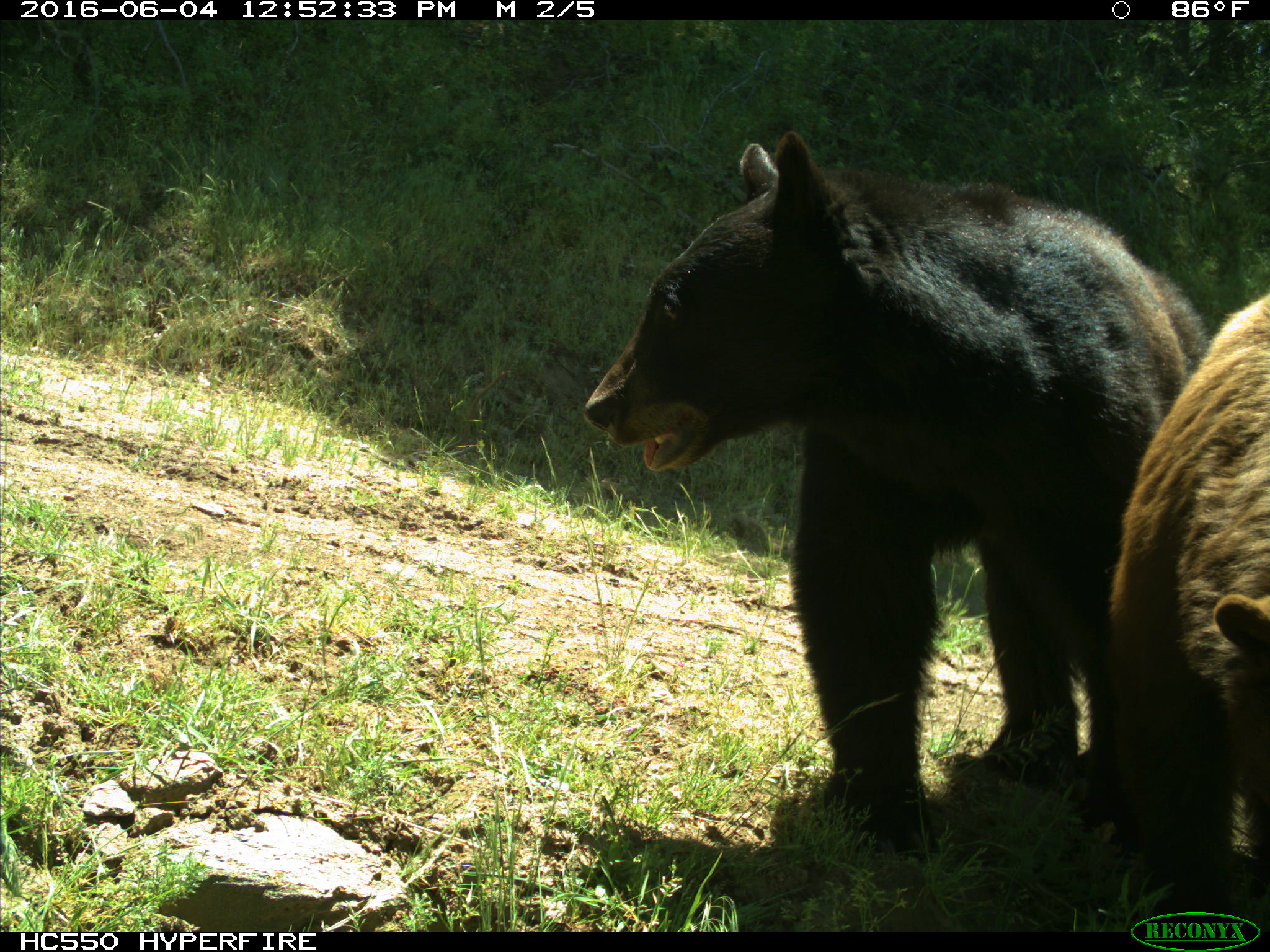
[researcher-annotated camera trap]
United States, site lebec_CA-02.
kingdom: Animalia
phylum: Chordata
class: Mammalia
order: Carnivora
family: Ursidae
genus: Ursus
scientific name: Ursus americanus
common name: american black bear